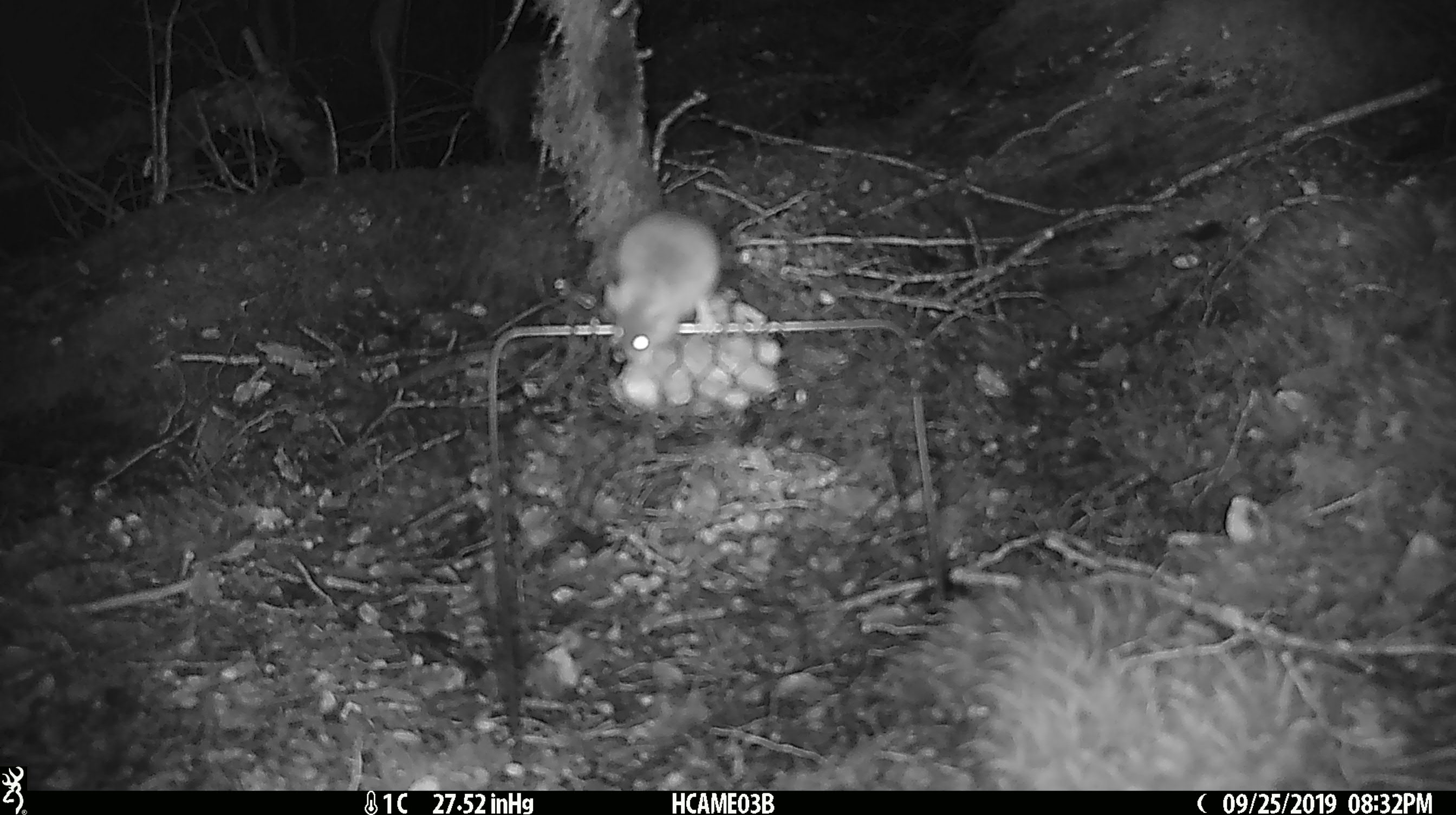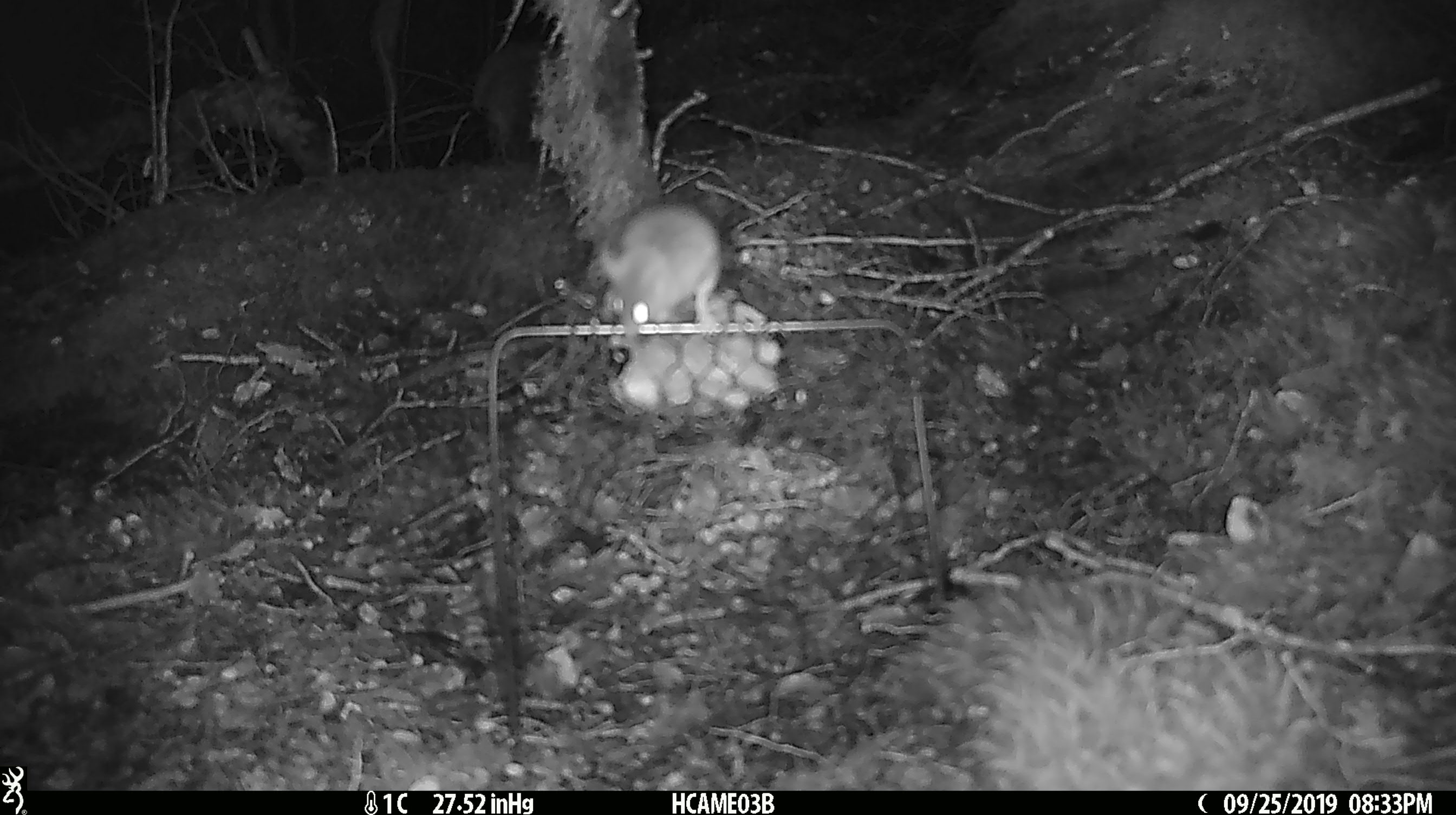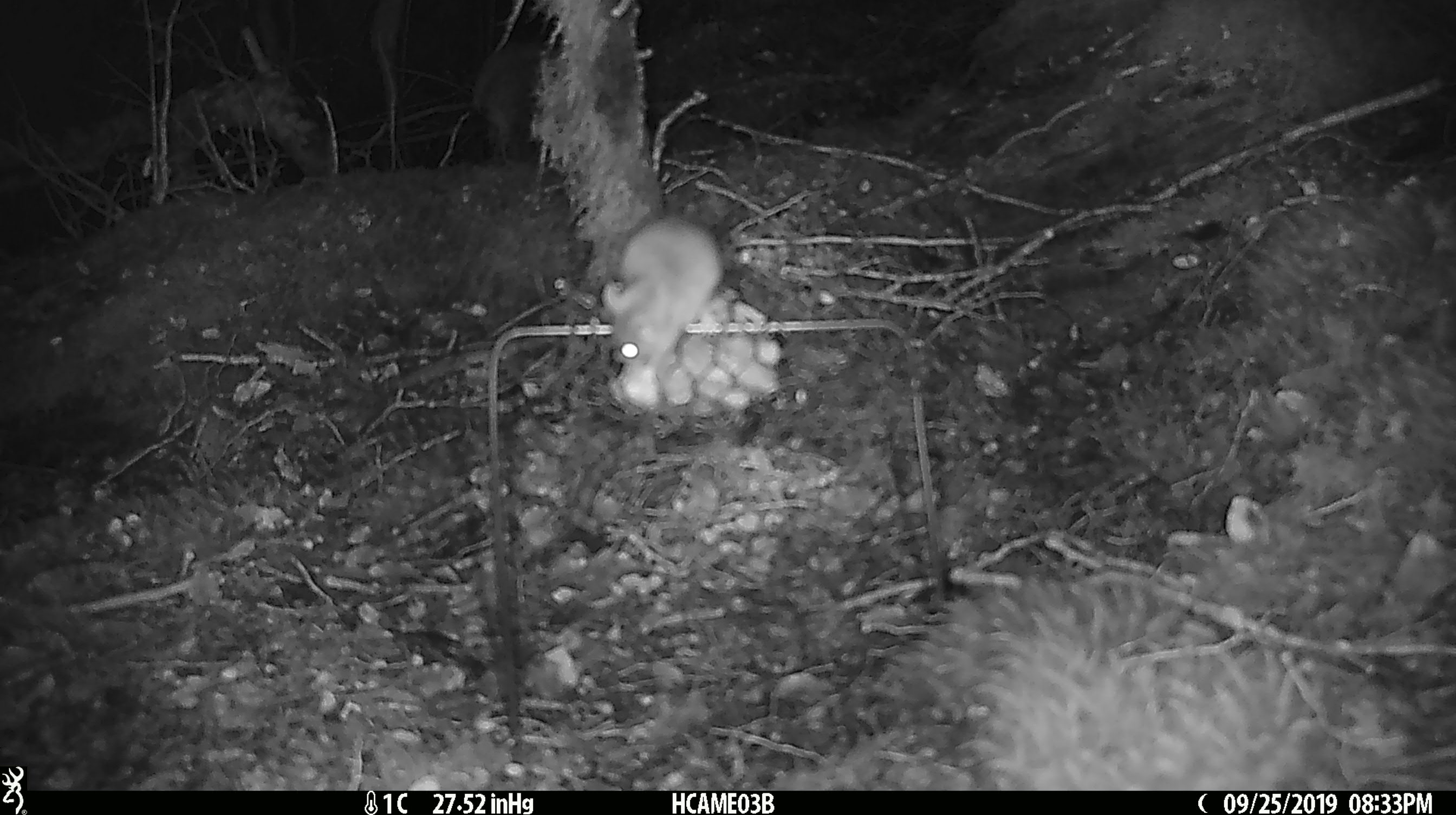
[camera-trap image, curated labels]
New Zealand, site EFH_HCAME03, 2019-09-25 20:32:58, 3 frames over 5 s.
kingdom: Animalia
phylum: Chordata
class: Mammalia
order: Rodentia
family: Muridae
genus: Mus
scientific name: Mus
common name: mouse